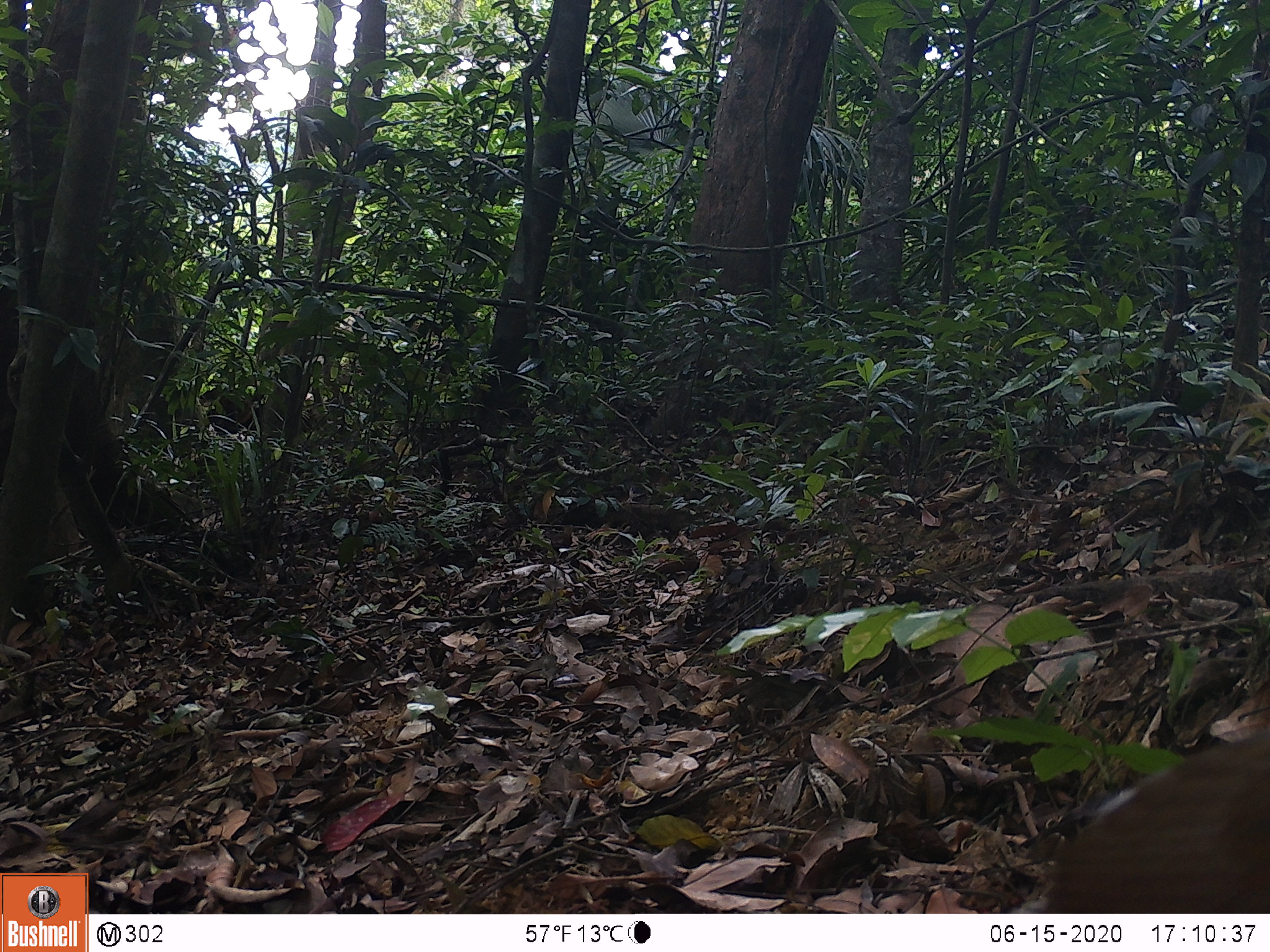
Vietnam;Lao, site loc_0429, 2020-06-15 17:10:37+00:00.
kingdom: Animalia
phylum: Chordata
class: Aves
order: Galliformes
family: Phasianidae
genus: Lophura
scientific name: Lophura nycthemera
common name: silver pheasant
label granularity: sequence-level